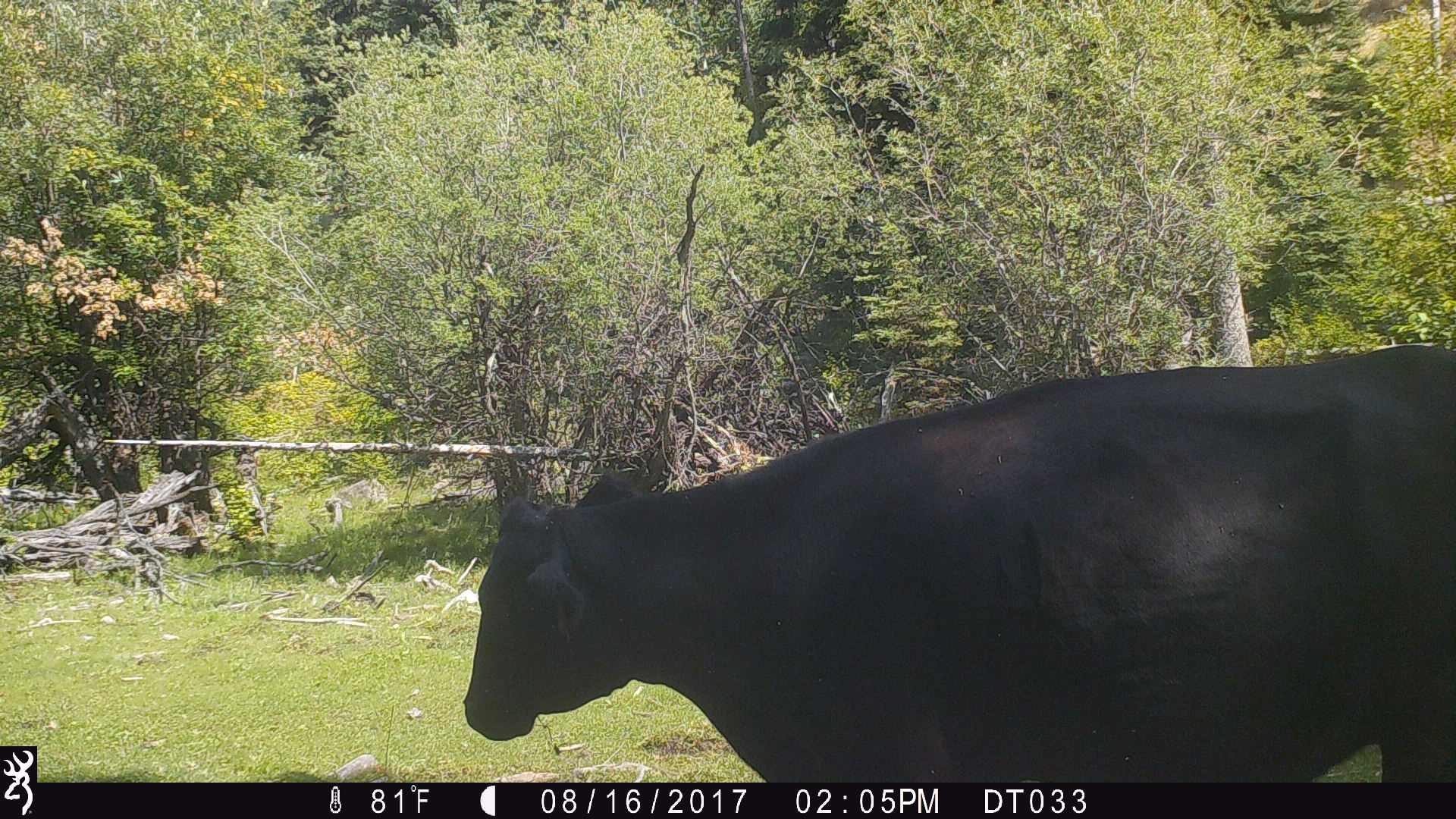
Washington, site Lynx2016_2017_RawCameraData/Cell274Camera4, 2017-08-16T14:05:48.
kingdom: Animalia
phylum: Chordata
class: Mammalia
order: Artiodactyla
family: Bovidae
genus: Bos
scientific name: Bos taurus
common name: domestic cattle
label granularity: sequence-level